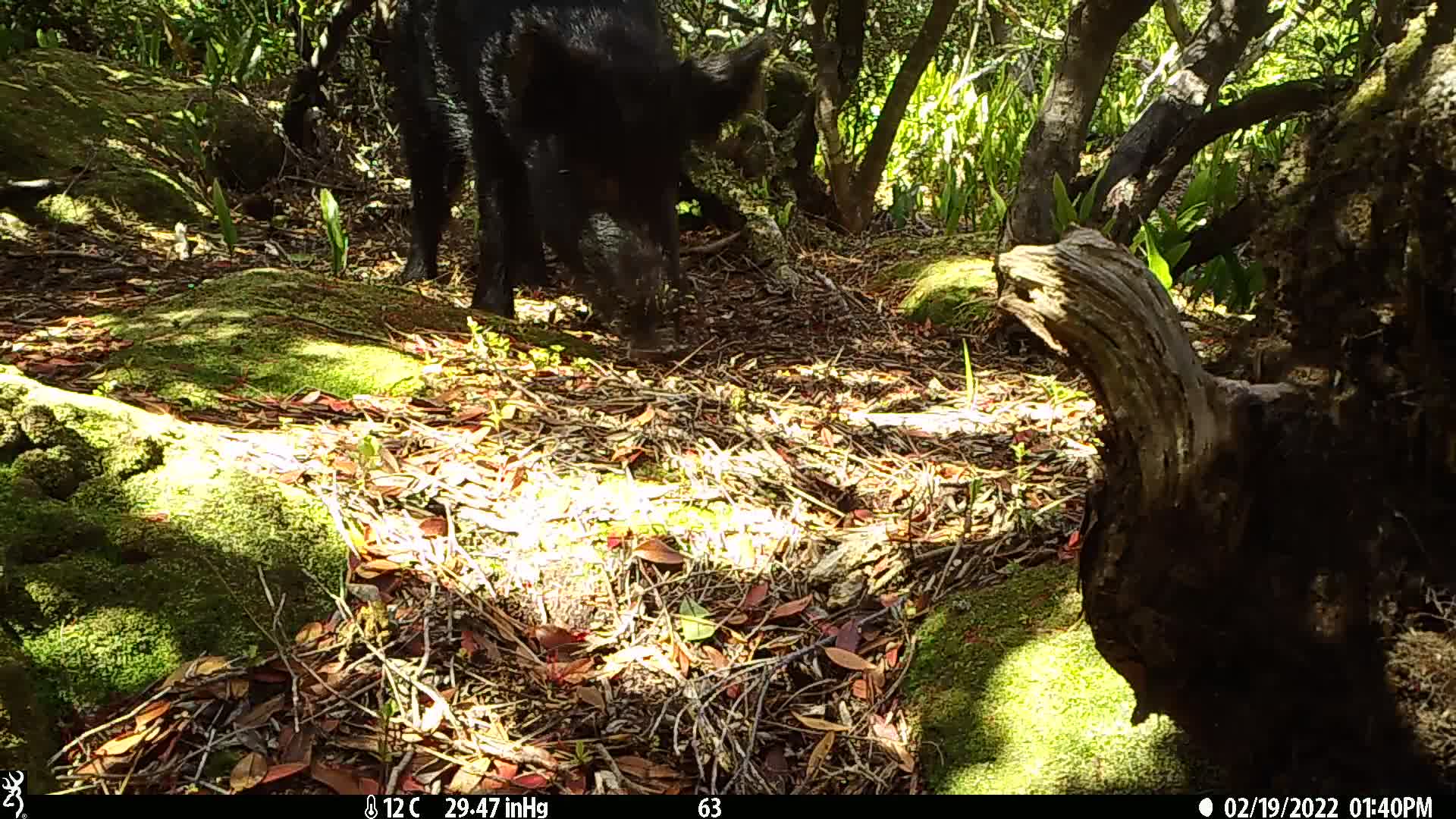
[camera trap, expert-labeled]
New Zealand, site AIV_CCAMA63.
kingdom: Animalia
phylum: Chordata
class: Mammalia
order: Artiodactyla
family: Suidae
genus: Sus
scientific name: Sus scrofa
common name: pig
Pig (Sus scrofa).